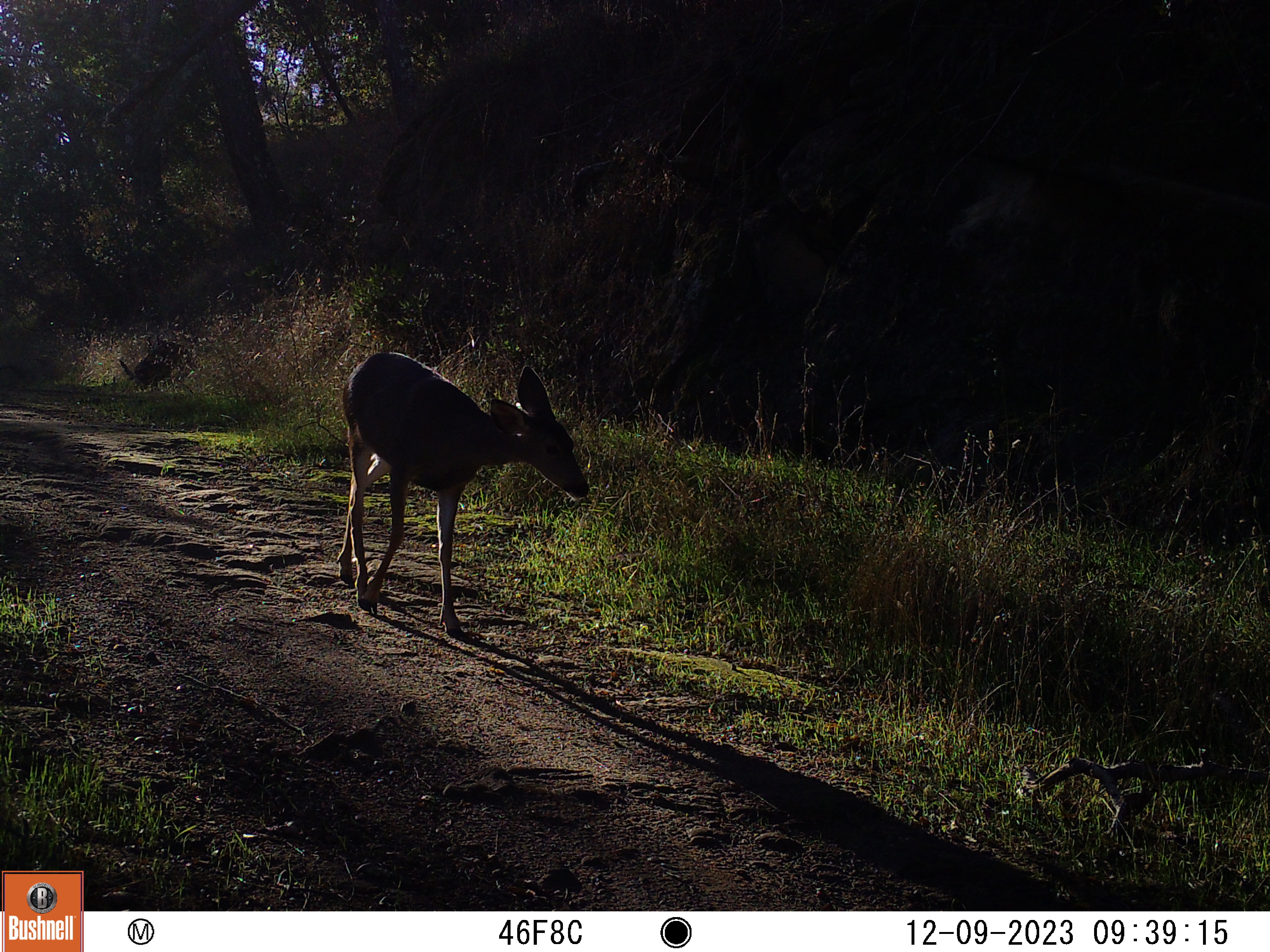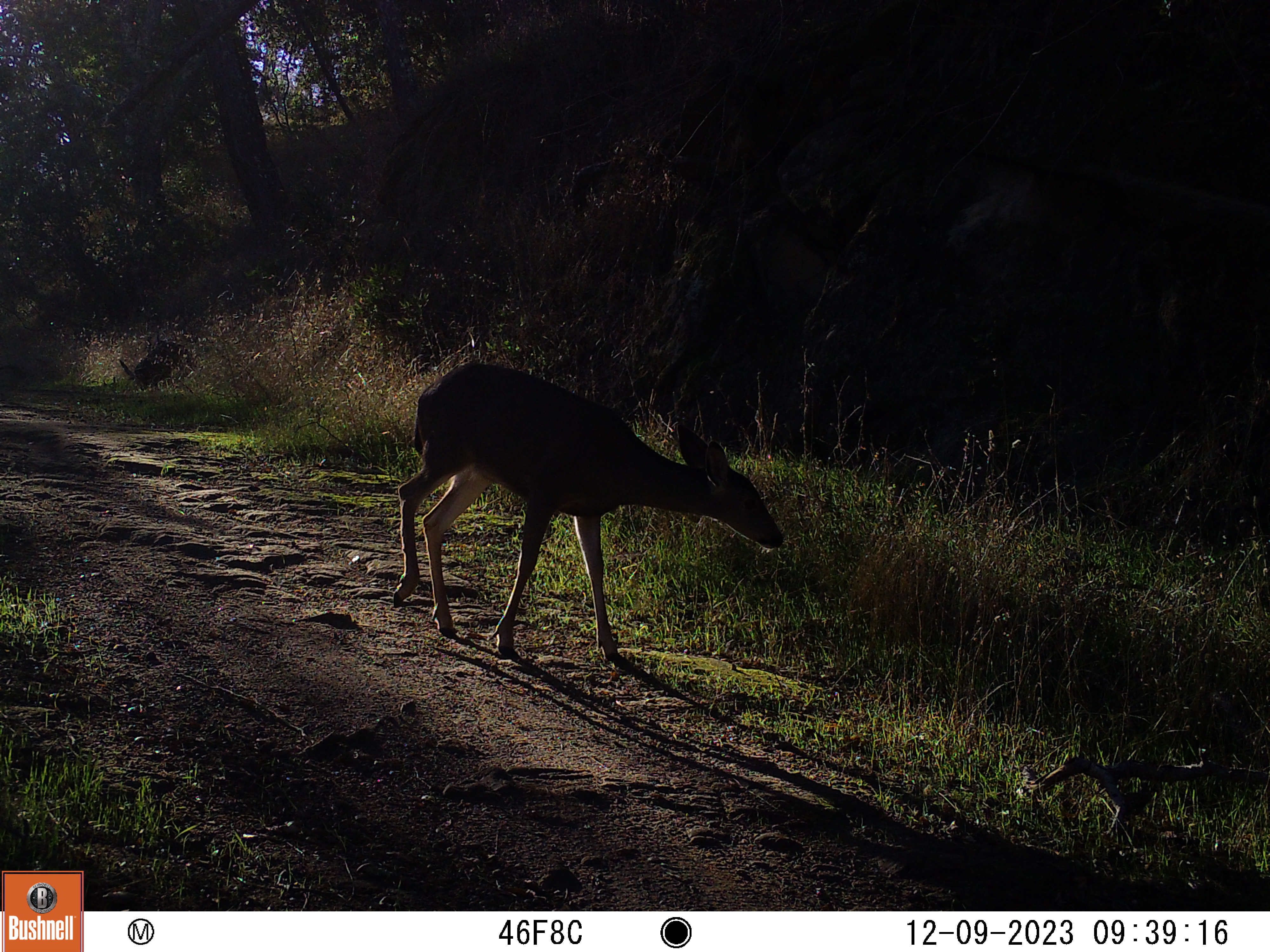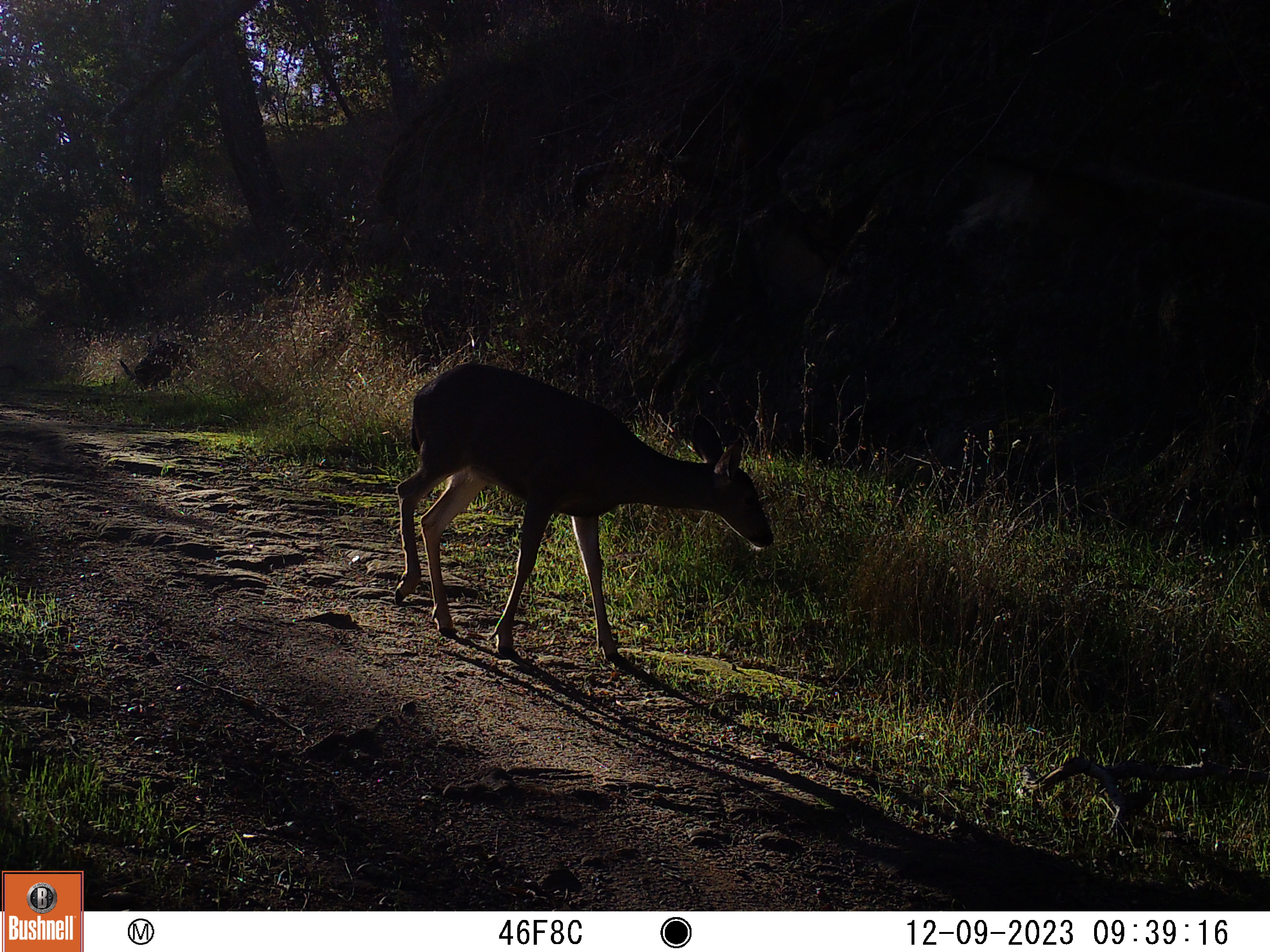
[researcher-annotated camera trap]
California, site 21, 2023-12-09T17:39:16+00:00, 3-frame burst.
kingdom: Animalia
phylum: Chordata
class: Mammalia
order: Artiodactyla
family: Cervidae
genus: Odocoileus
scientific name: Odocoileus hemionus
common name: mule deer